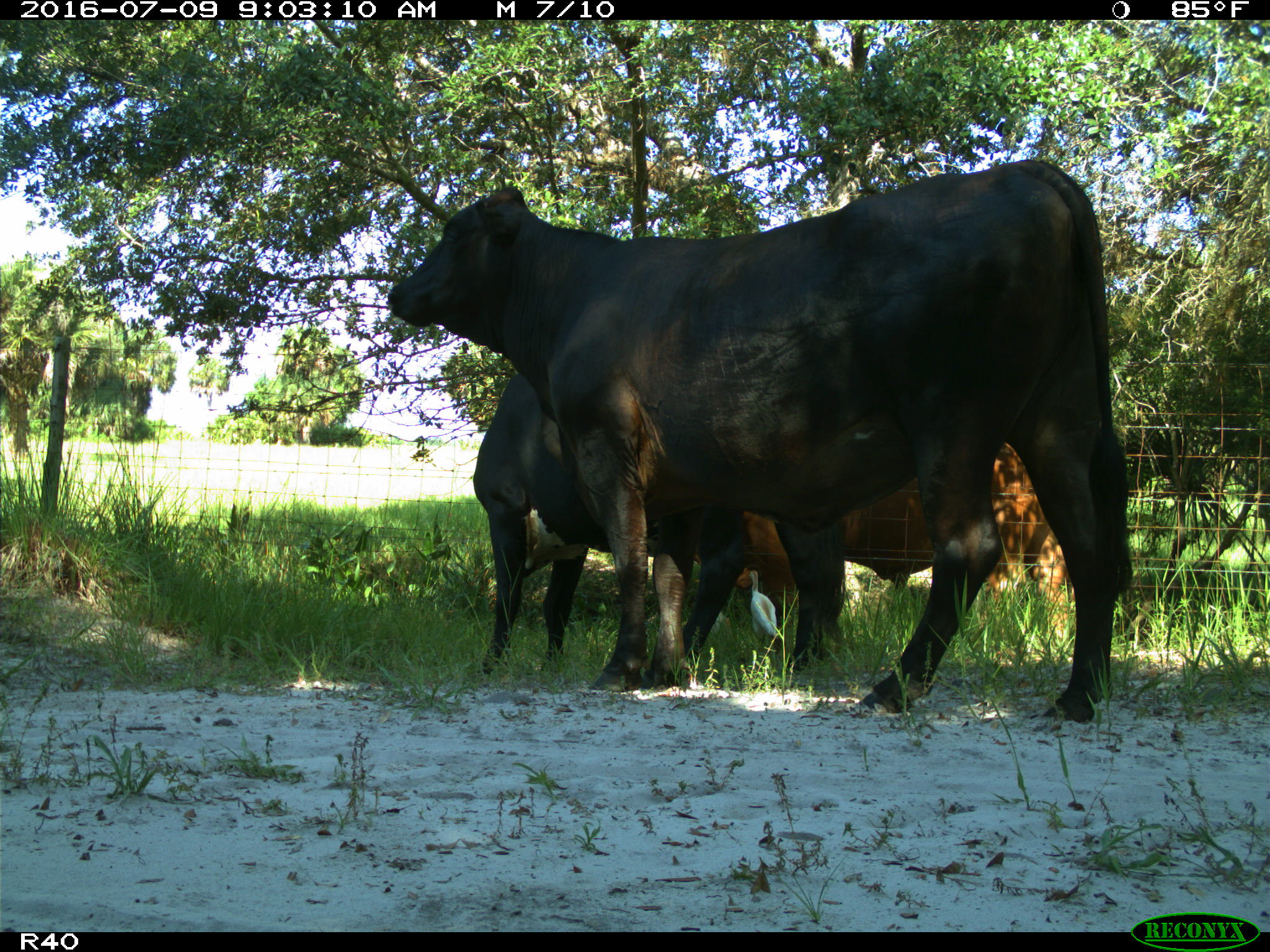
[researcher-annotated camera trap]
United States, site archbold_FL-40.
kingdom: Animalia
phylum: Chordata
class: Mammalia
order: Artiodactyla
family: Bovidae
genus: Bos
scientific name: Bos taurus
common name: domestic cow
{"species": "Bos taurus (domestic cow)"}